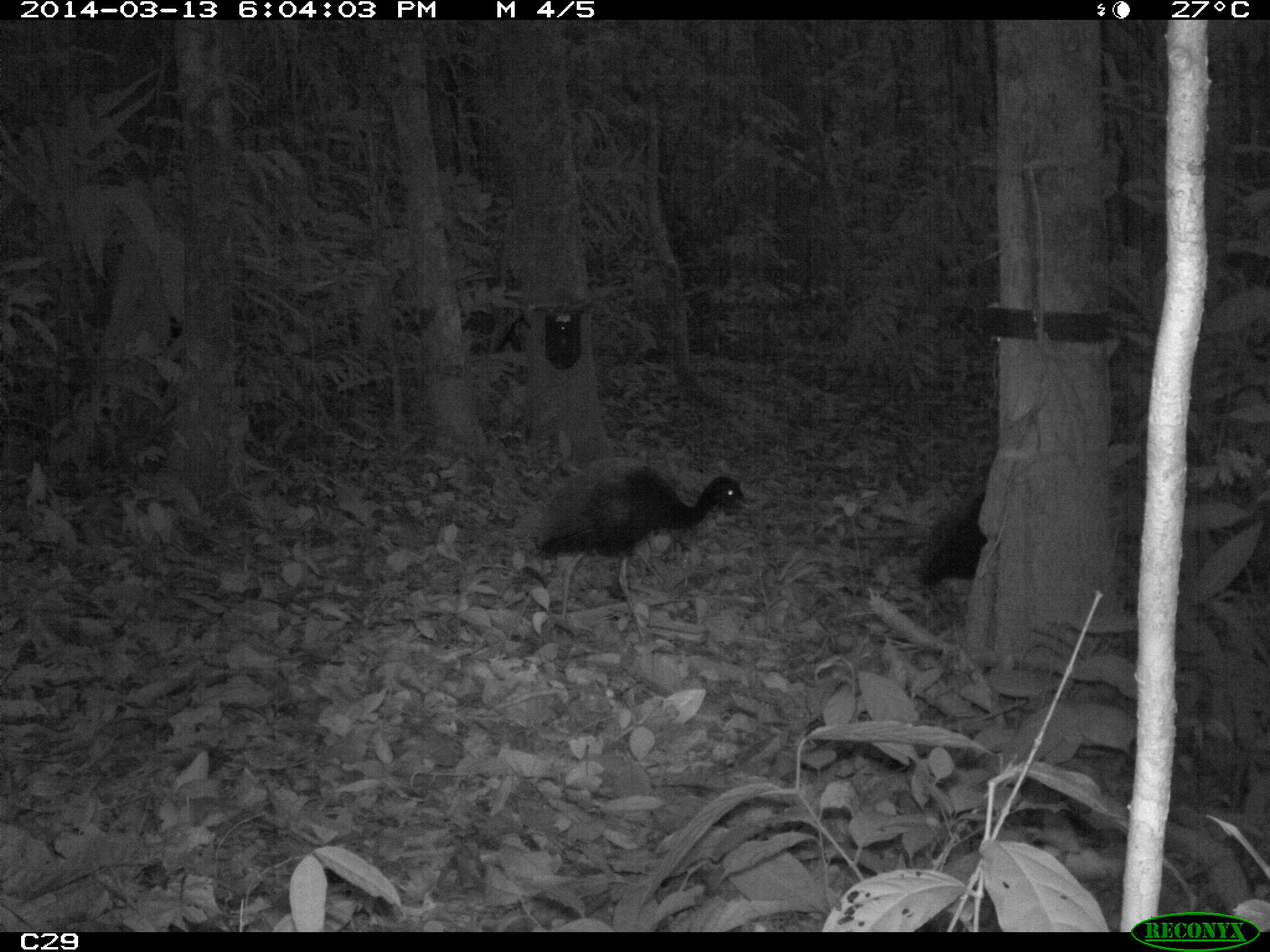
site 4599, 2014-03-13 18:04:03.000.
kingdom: Animalia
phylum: Chordata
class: Aves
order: Gruiformes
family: Psophiidae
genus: Psophia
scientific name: Psophia crepitans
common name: gray-winged trumpeter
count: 5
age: adult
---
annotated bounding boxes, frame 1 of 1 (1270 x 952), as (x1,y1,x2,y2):
psophia crepitans: (534,456,750,642); (917,488,987,586)